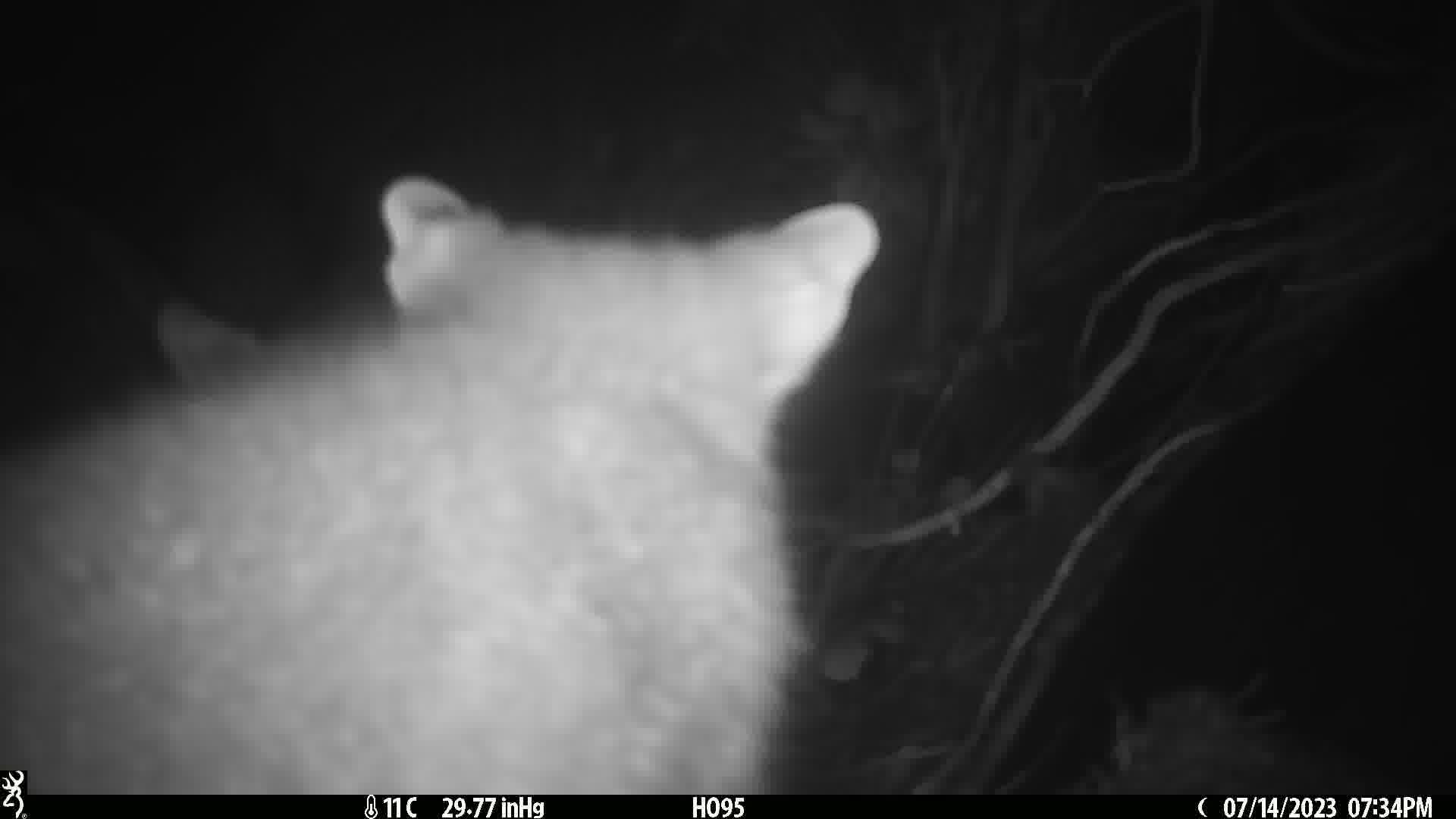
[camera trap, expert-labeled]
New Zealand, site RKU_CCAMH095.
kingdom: Animalia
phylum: Chordata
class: Mammalia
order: Diprotodontia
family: Phalangeridae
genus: Trichosurus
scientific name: Trichosurus vulpecula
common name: common brushtail possum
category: possum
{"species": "possum (common brushtail possum) (Trichosurus vulpecula)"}